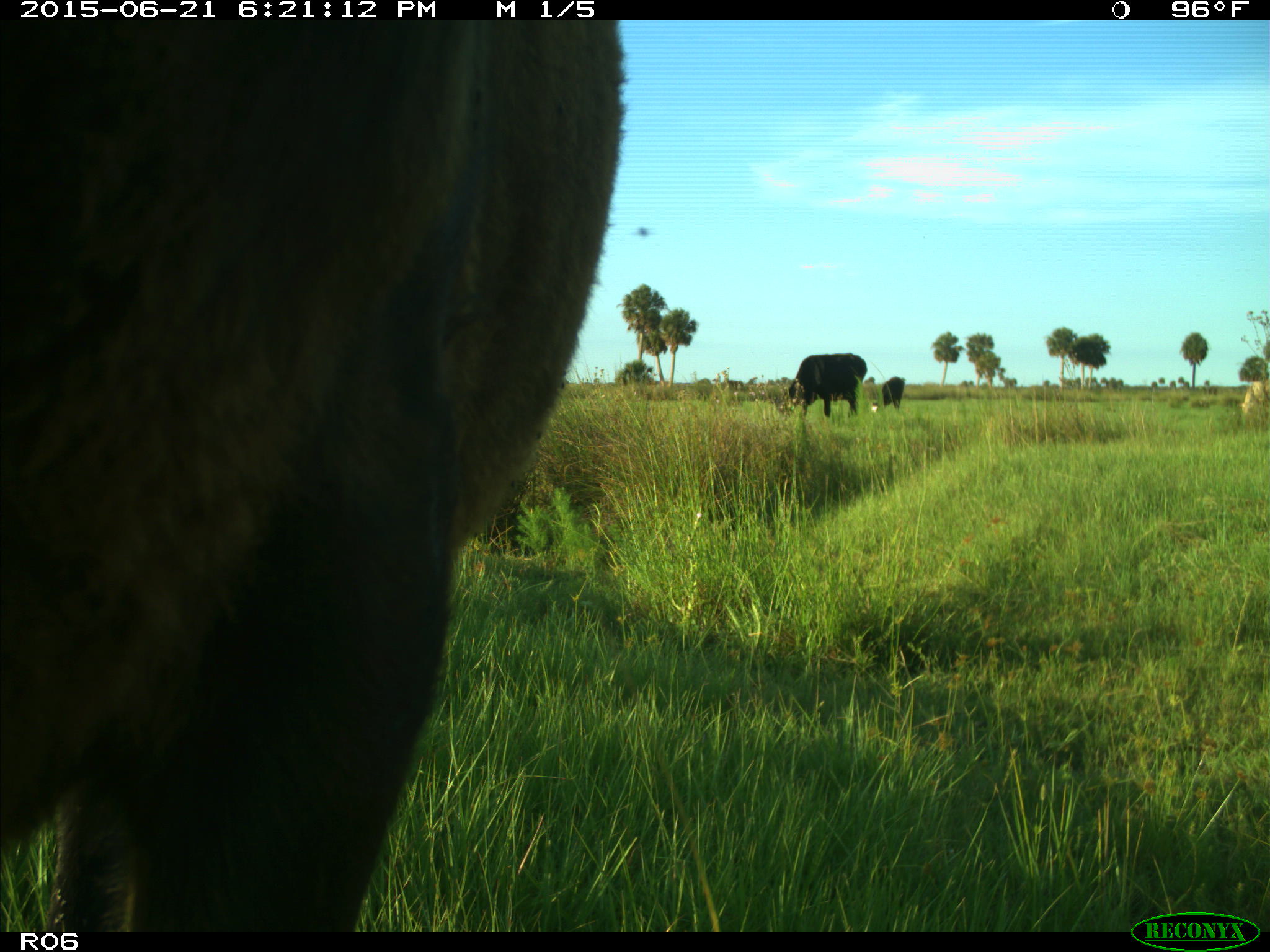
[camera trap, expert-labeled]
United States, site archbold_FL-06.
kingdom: Animalia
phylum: Chordata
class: Mammalia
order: Artiodactyla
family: Bovidae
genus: Bos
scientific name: Bos taurus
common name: domestic cow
Bos taurus (domestic cow).